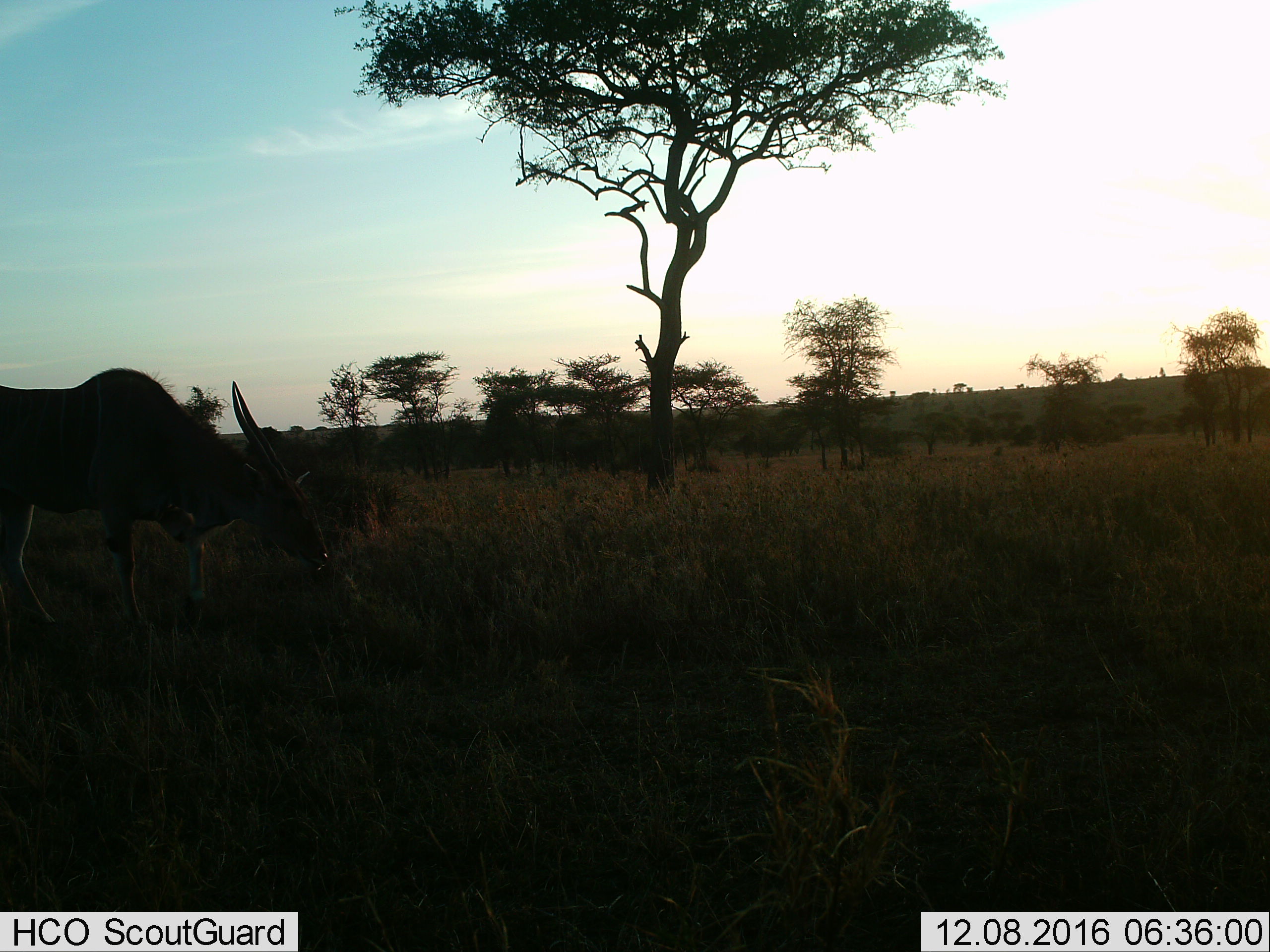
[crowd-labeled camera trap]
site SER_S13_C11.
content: unidentified animal